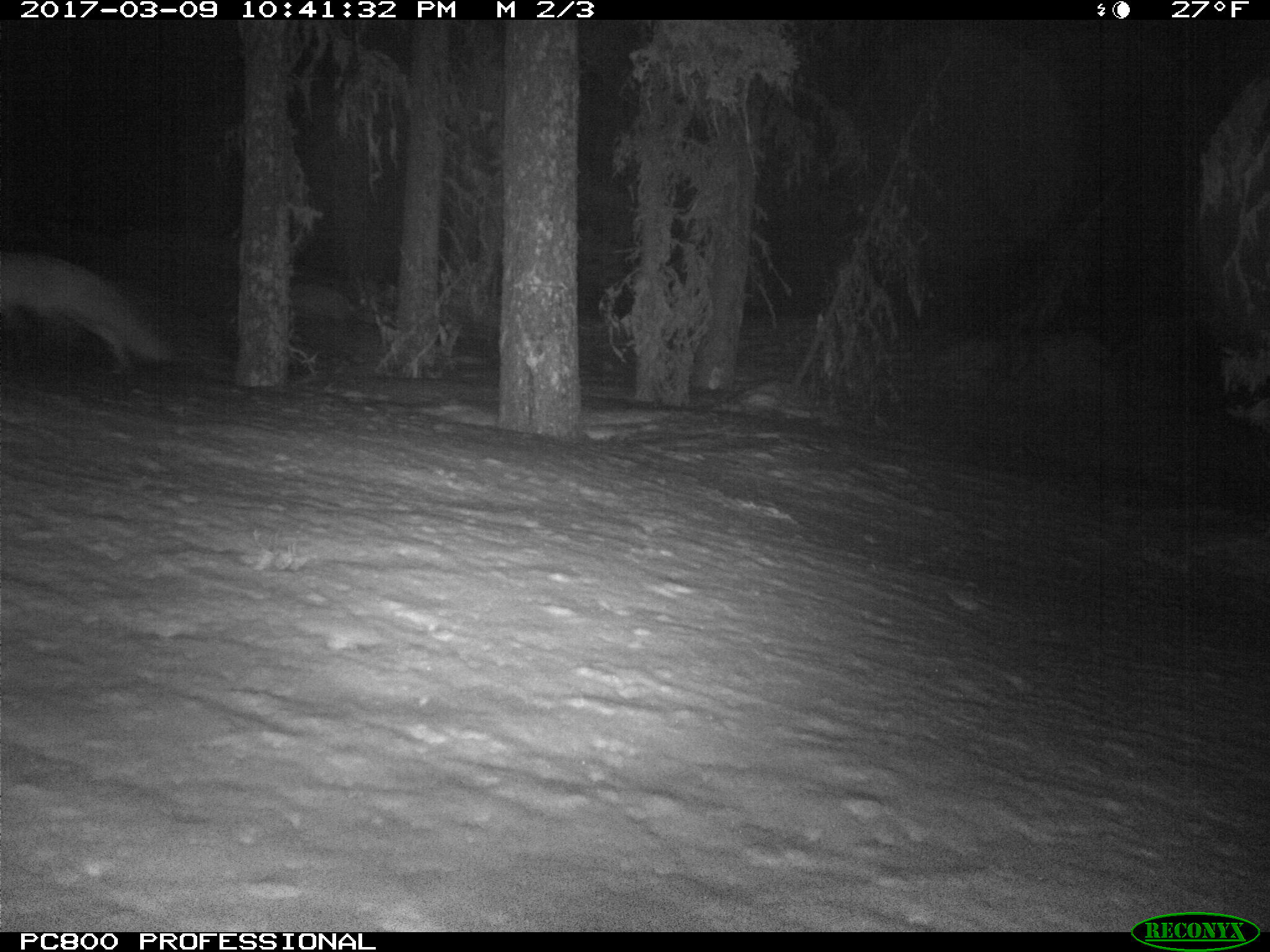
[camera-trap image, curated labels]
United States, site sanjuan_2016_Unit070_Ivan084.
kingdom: Animalia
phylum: Chordata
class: Mammalia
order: Carnivora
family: Canidae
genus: Vulpes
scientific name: Vulpes vulpes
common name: red fox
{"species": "Vulpes vulpes (red fox)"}